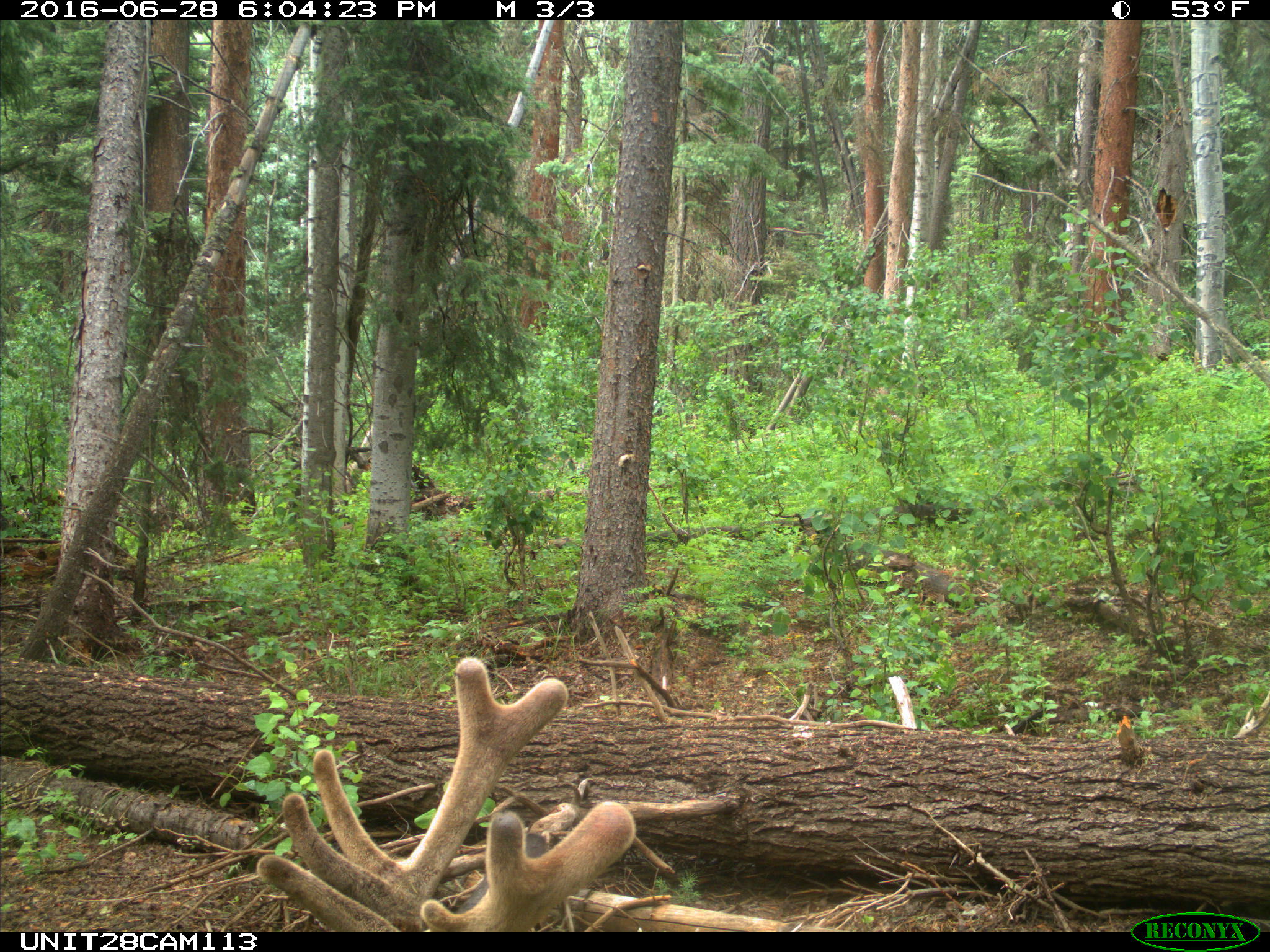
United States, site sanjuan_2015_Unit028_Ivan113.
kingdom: Animalia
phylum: Chordata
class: Mammalia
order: Artiodactyla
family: Cervidae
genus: Cervus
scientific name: Cervus elaphus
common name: red deer